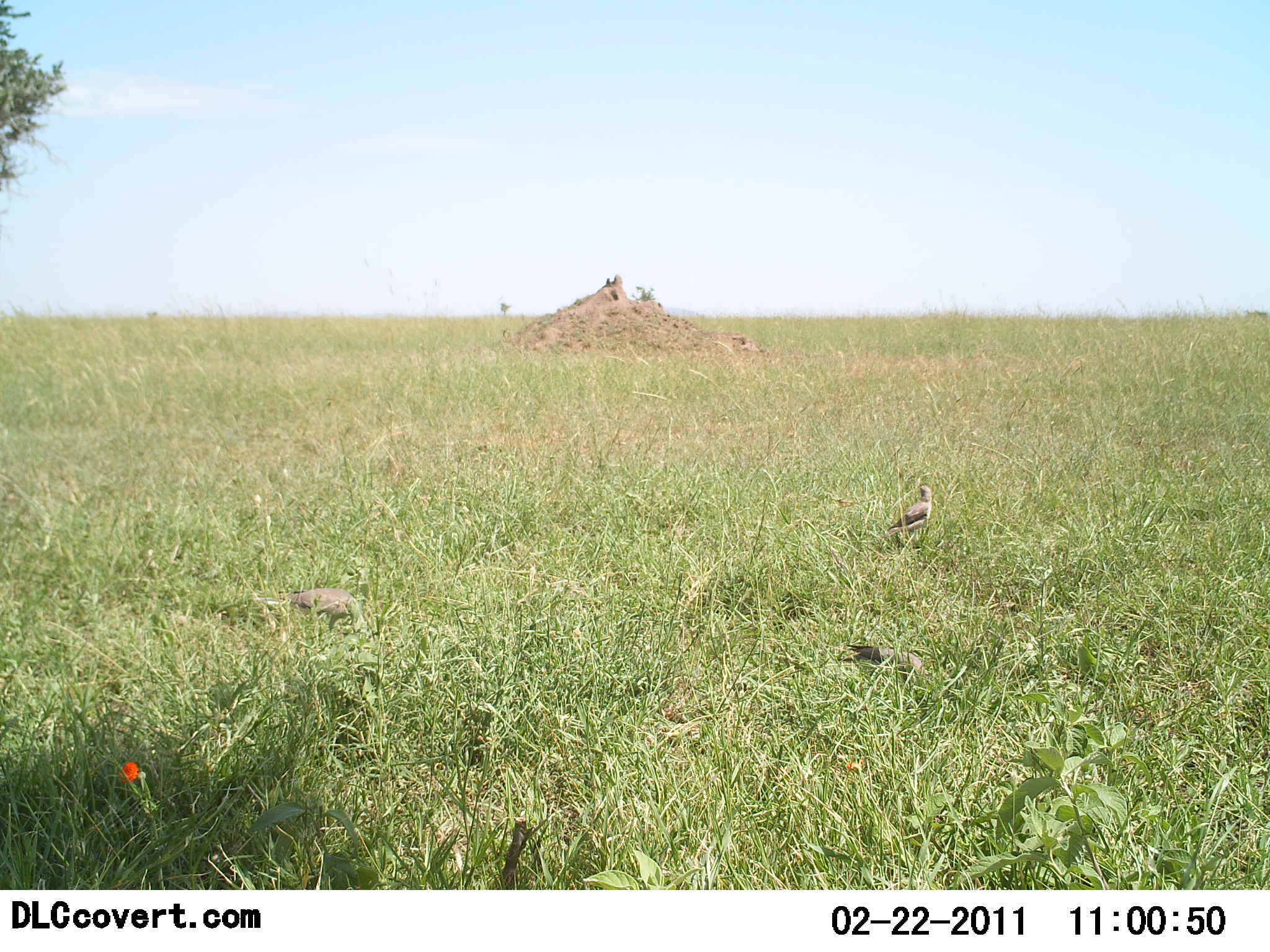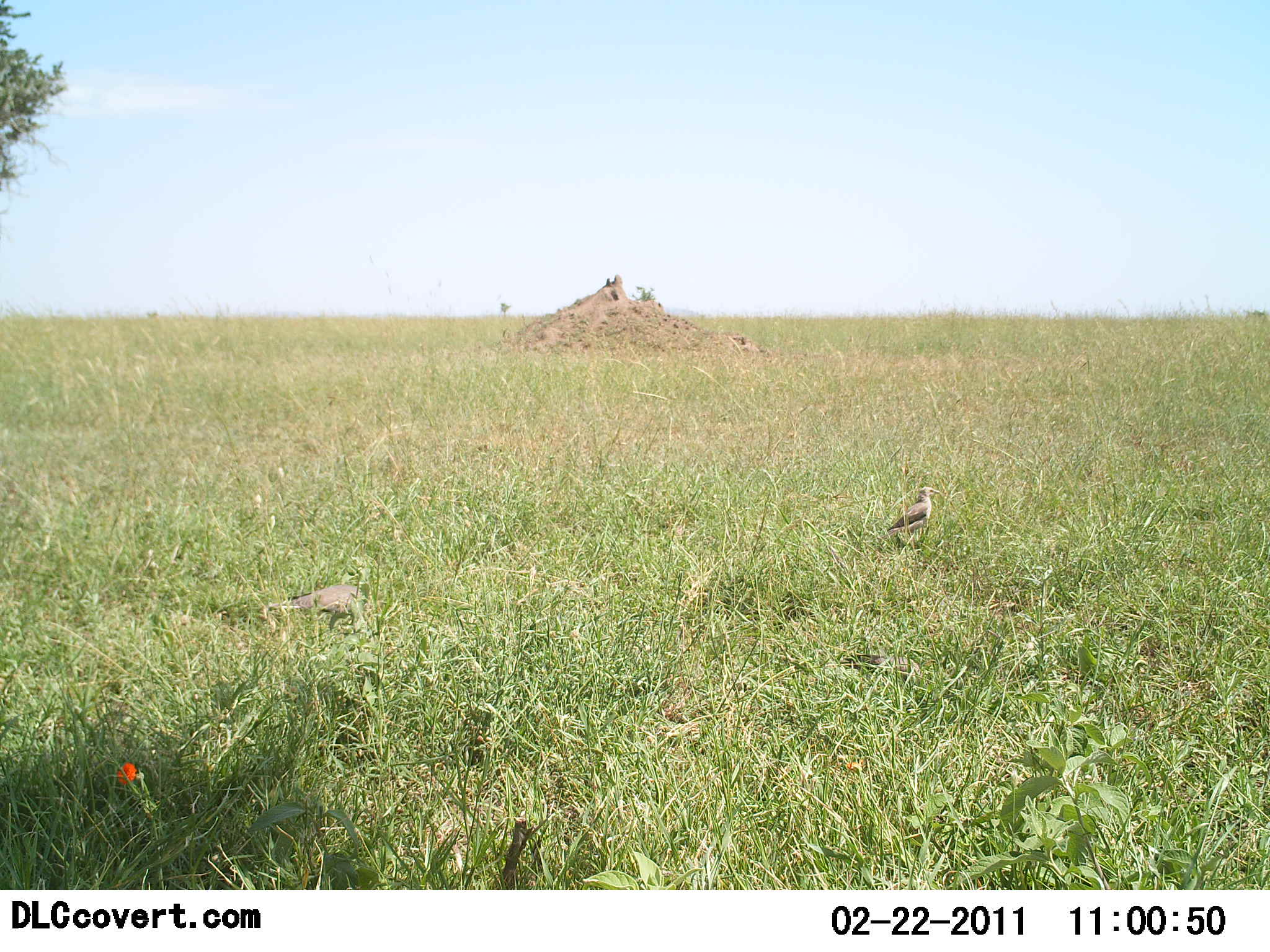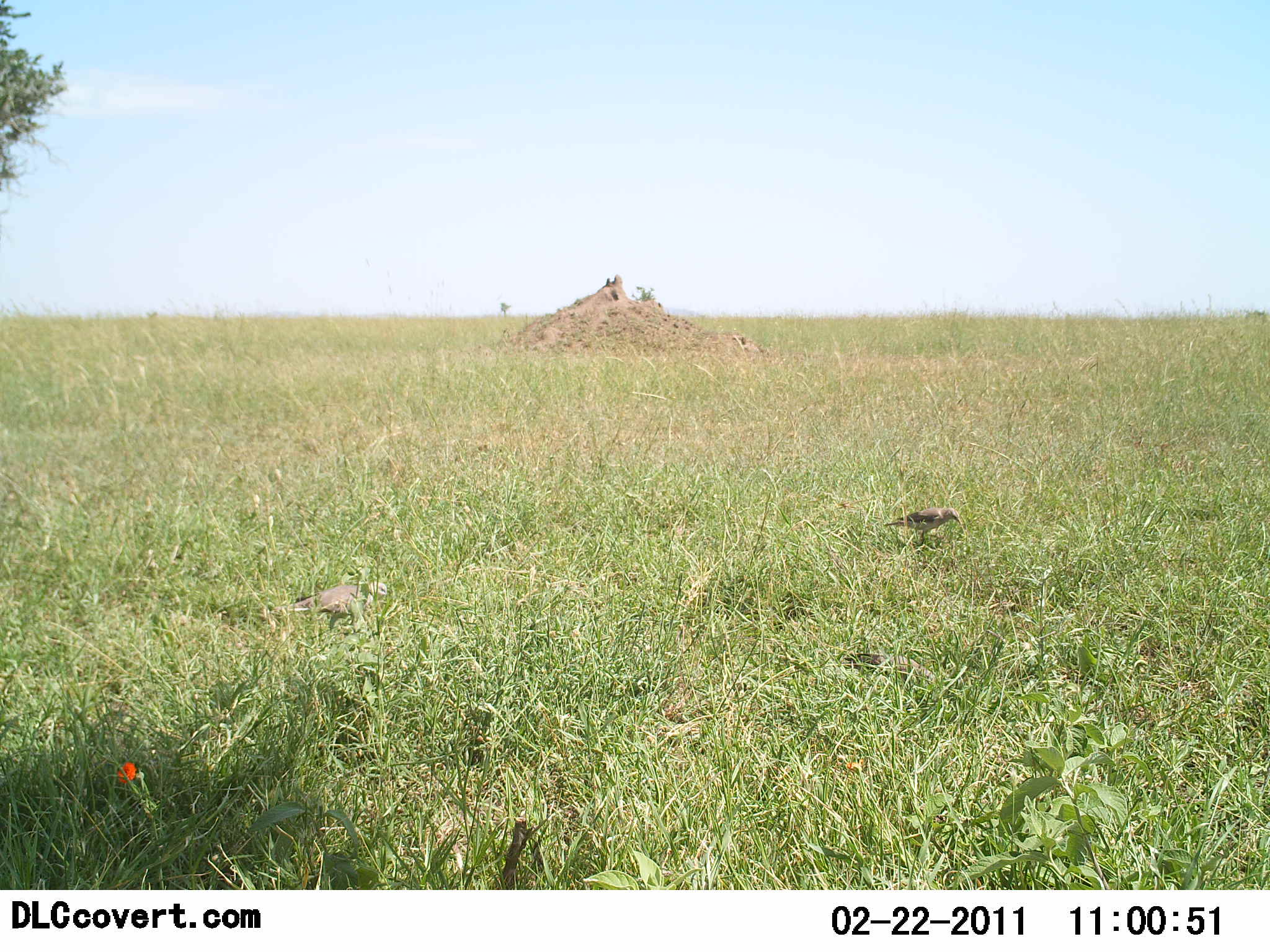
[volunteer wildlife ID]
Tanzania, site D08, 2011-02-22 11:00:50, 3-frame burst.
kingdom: Animalia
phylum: Chordata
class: Aves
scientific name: Aves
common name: bird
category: otherbird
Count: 3.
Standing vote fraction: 67%.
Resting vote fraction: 0%.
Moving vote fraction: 17%.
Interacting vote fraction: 0%.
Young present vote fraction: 0%.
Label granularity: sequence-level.